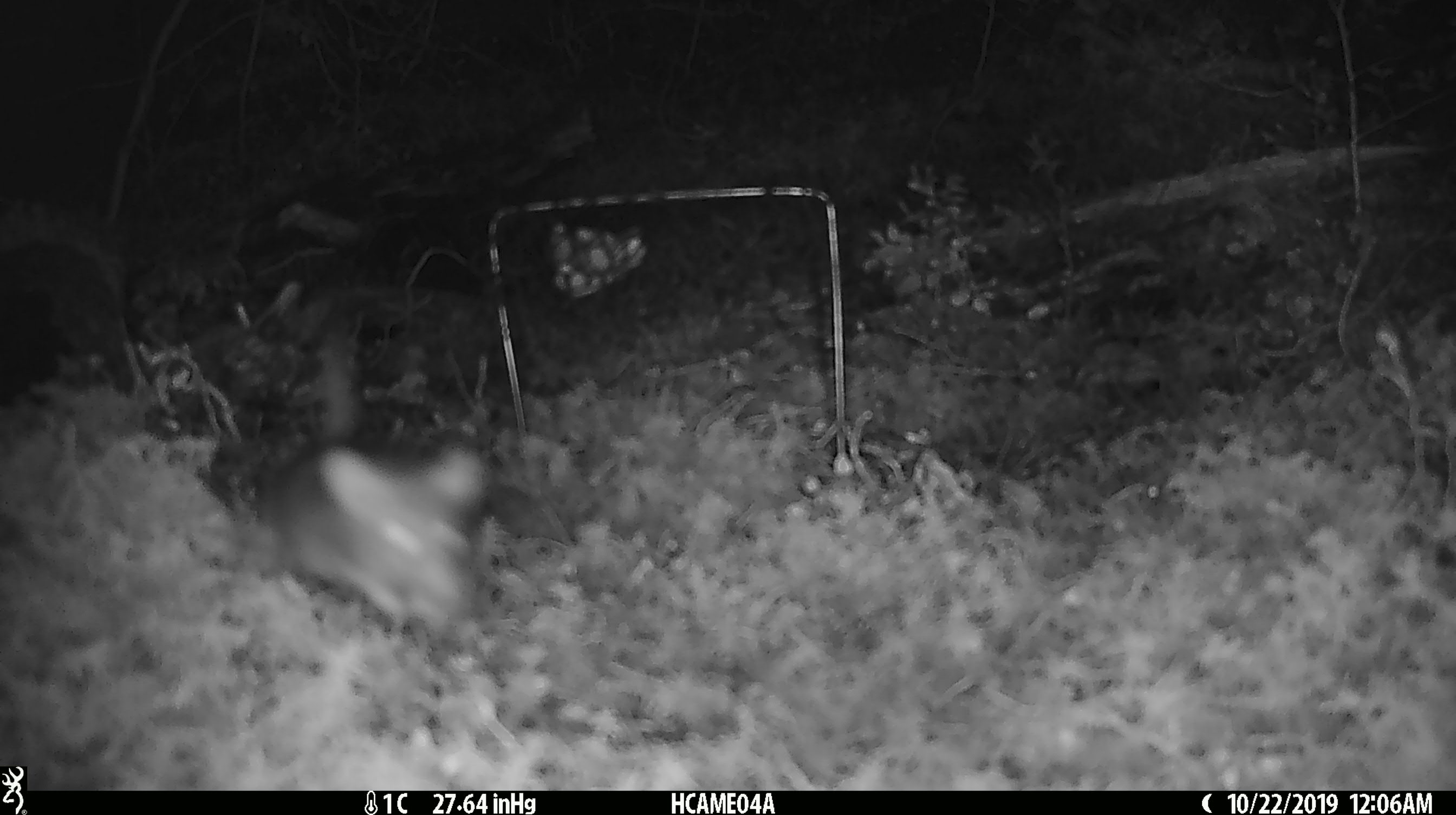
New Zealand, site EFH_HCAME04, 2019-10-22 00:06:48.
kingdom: Animalia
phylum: Chordata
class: Mammalia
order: Rodentia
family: Muridae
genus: Mus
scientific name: Mus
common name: mouse